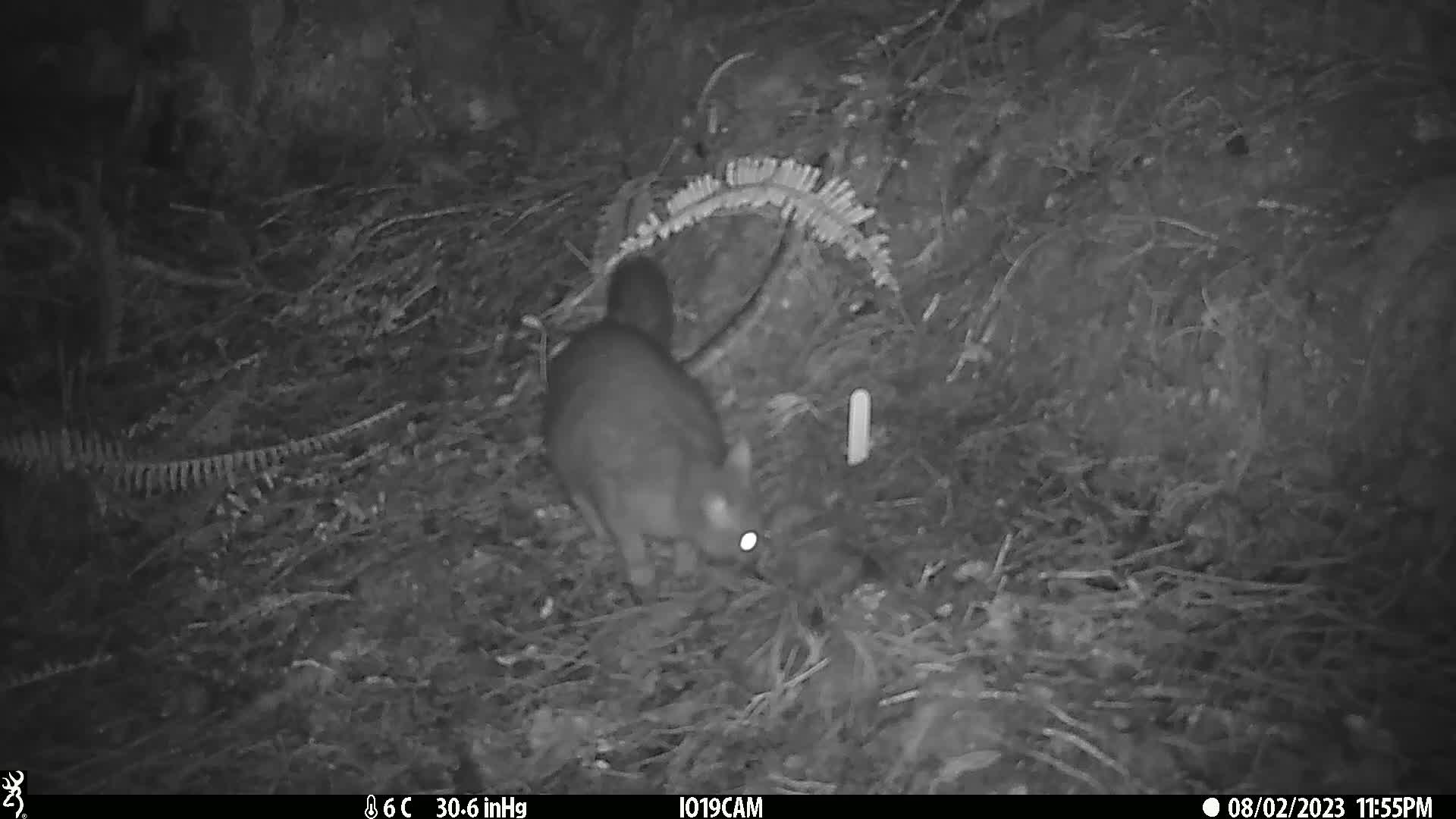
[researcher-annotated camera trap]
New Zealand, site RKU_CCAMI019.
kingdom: Animalia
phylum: Chordata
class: Mammalia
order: Diprotodontia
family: Phalangeridae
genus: Trichosurus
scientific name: Trichosurus vulpecula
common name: common brushtail possum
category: possum